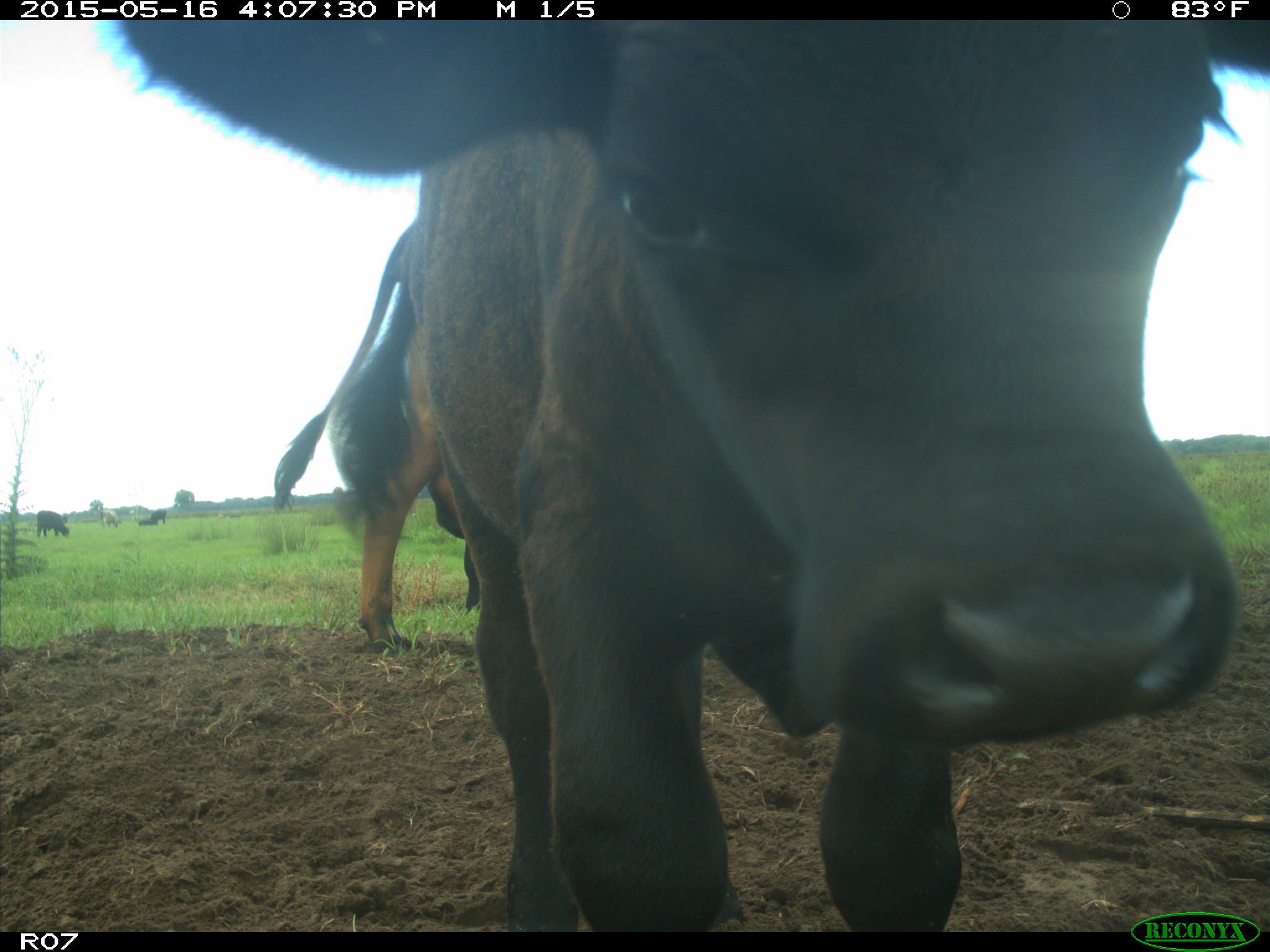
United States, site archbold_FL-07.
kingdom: Animalia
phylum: Chordata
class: Mammalia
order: Artiodactyla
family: Bovidae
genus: Bos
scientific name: Bos taurus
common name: domestic cow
Bos taurus (domestic cow).